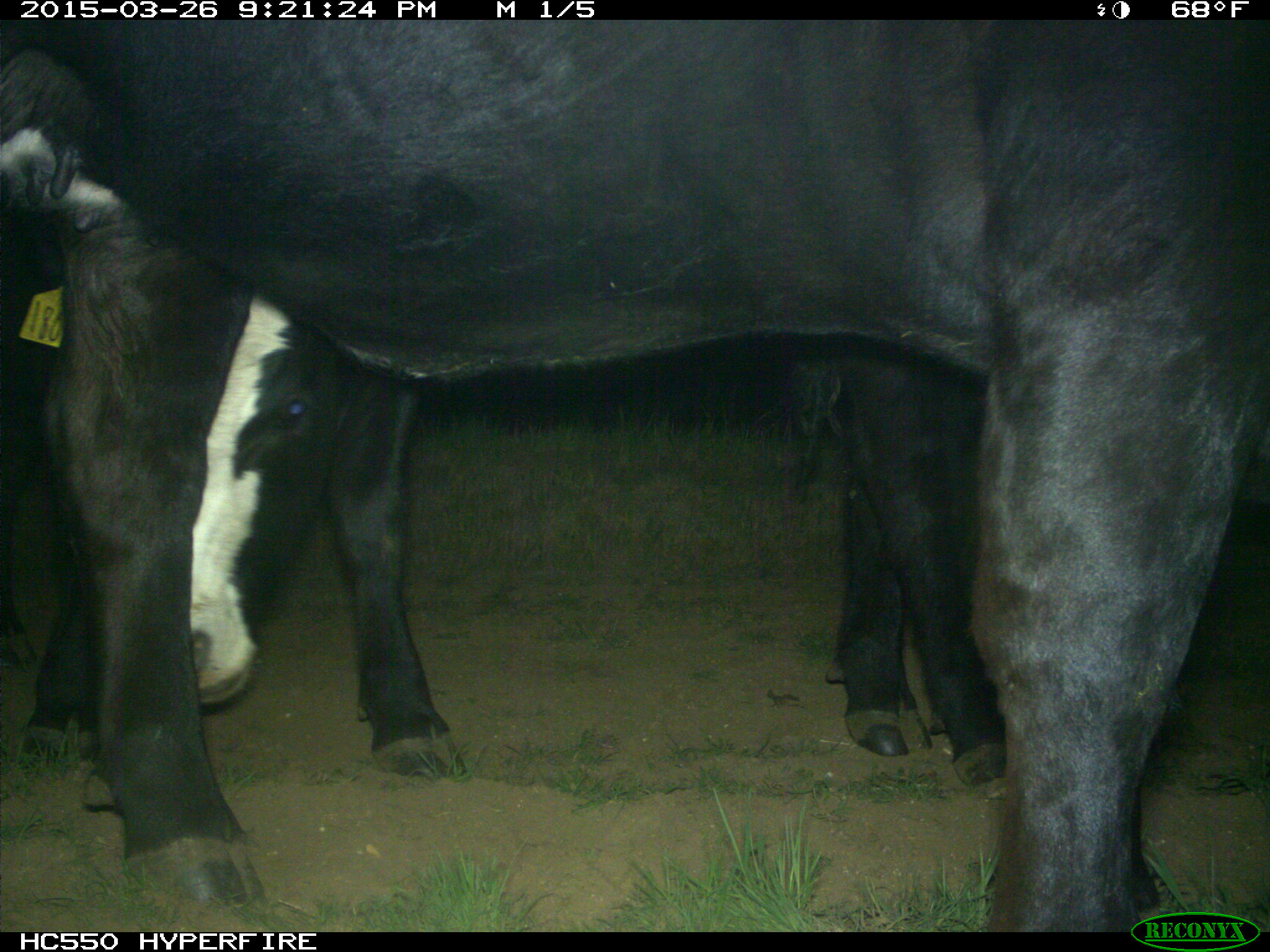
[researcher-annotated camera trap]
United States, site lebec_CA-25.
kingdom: Animalia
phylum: Chordata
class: Mammalia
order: Artiodactyla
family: Bovidae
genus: Bos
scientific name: Bos taurus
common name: domestic cow